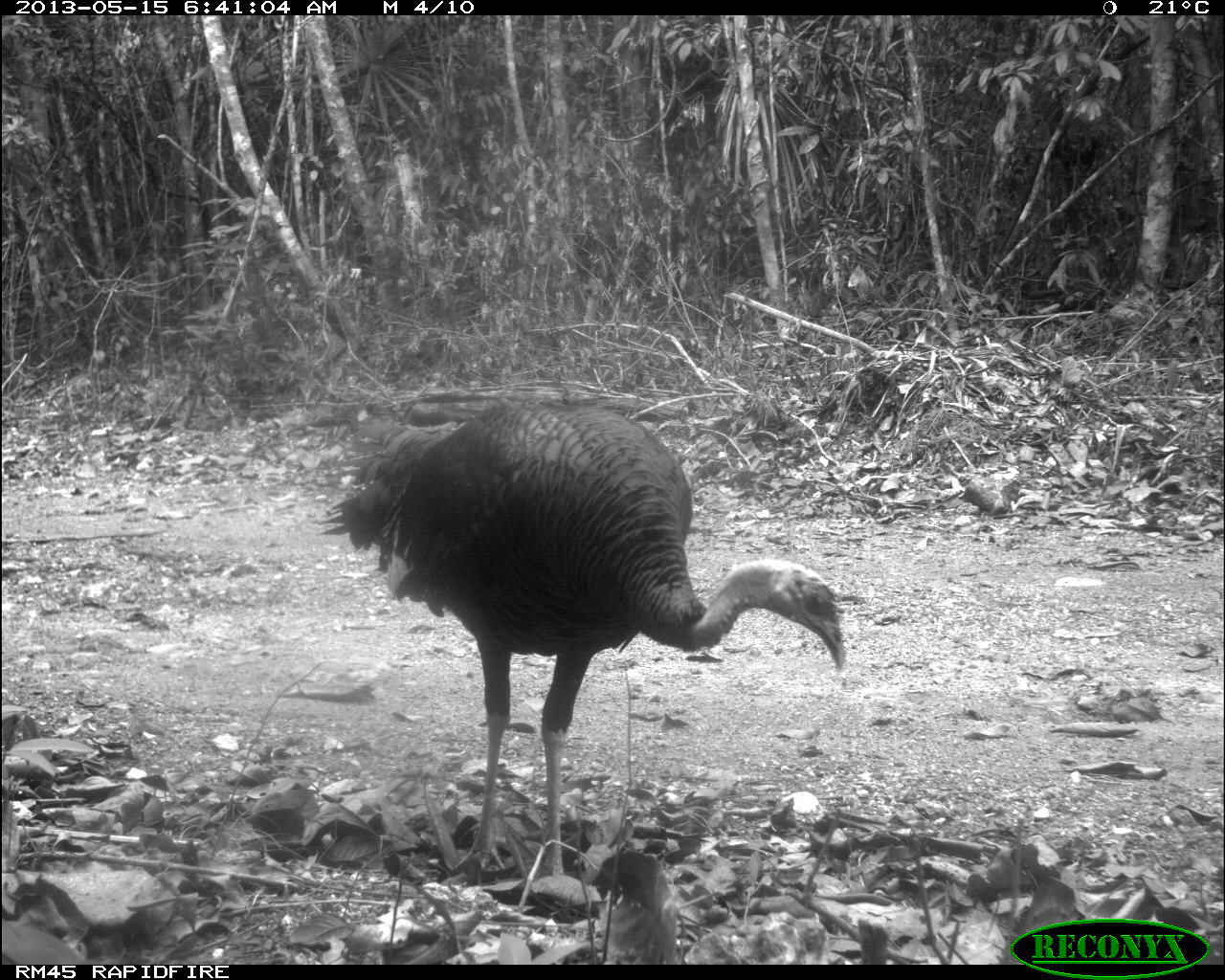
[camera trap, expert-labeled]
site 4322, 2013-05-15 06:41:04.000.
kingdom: Animalia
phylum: Chordata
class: Aves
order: Galliformes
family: Phasianidae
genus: Meleagris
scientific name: Meleagris ocellata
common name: ocellated turkey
Meleagris ocellata (ocellated turkey), count 1, sex female.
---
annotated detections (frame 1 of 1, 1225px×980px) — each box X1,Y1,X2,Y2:
meleagris ocellata: 316,395,845,876